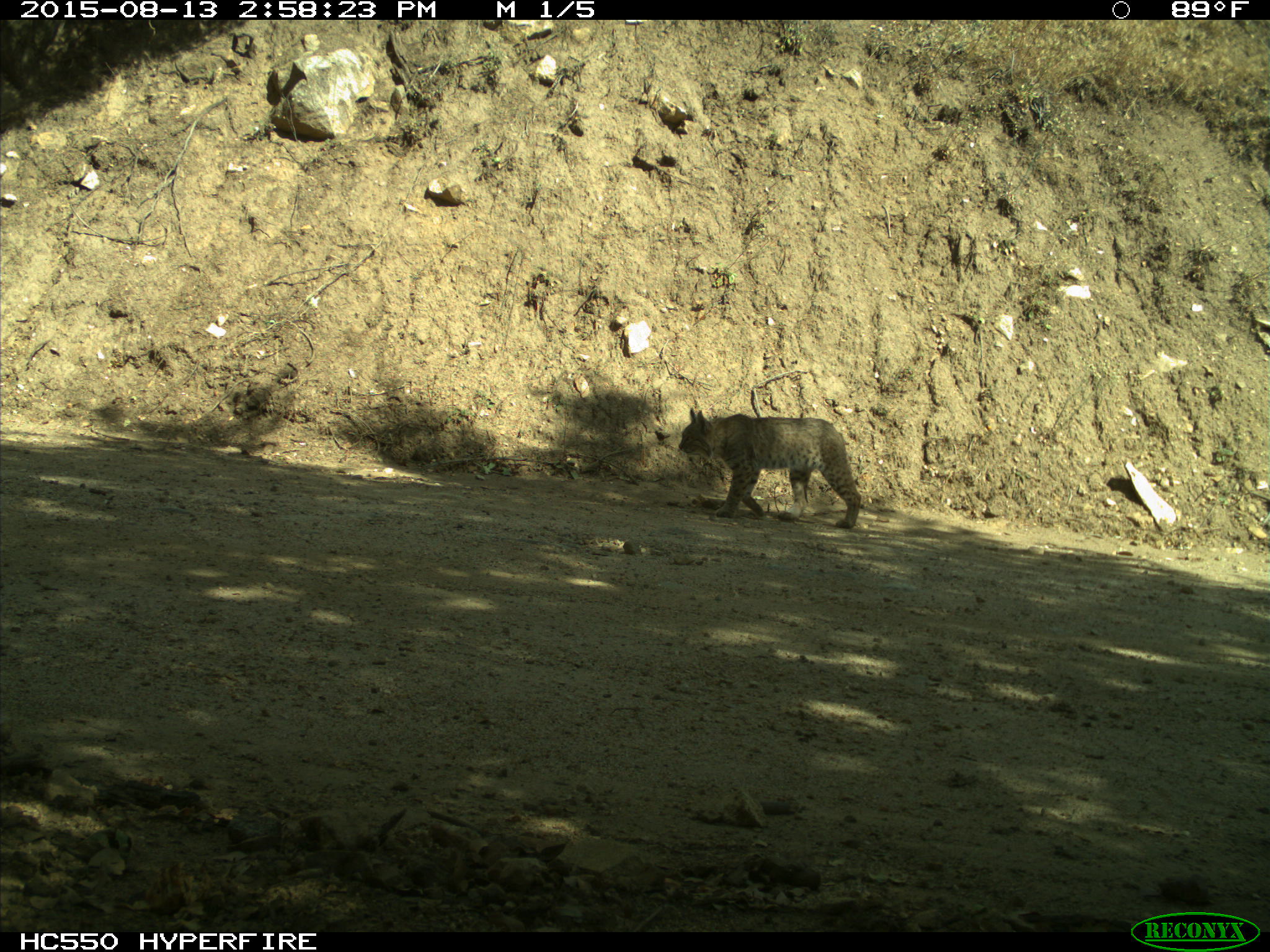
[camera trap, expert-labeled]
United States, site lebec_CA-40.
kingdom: Animalia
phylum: Chordata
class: Mammalia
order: Carnivora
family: Felidae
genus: Lynx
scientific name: Lynx rufus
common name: bobcat